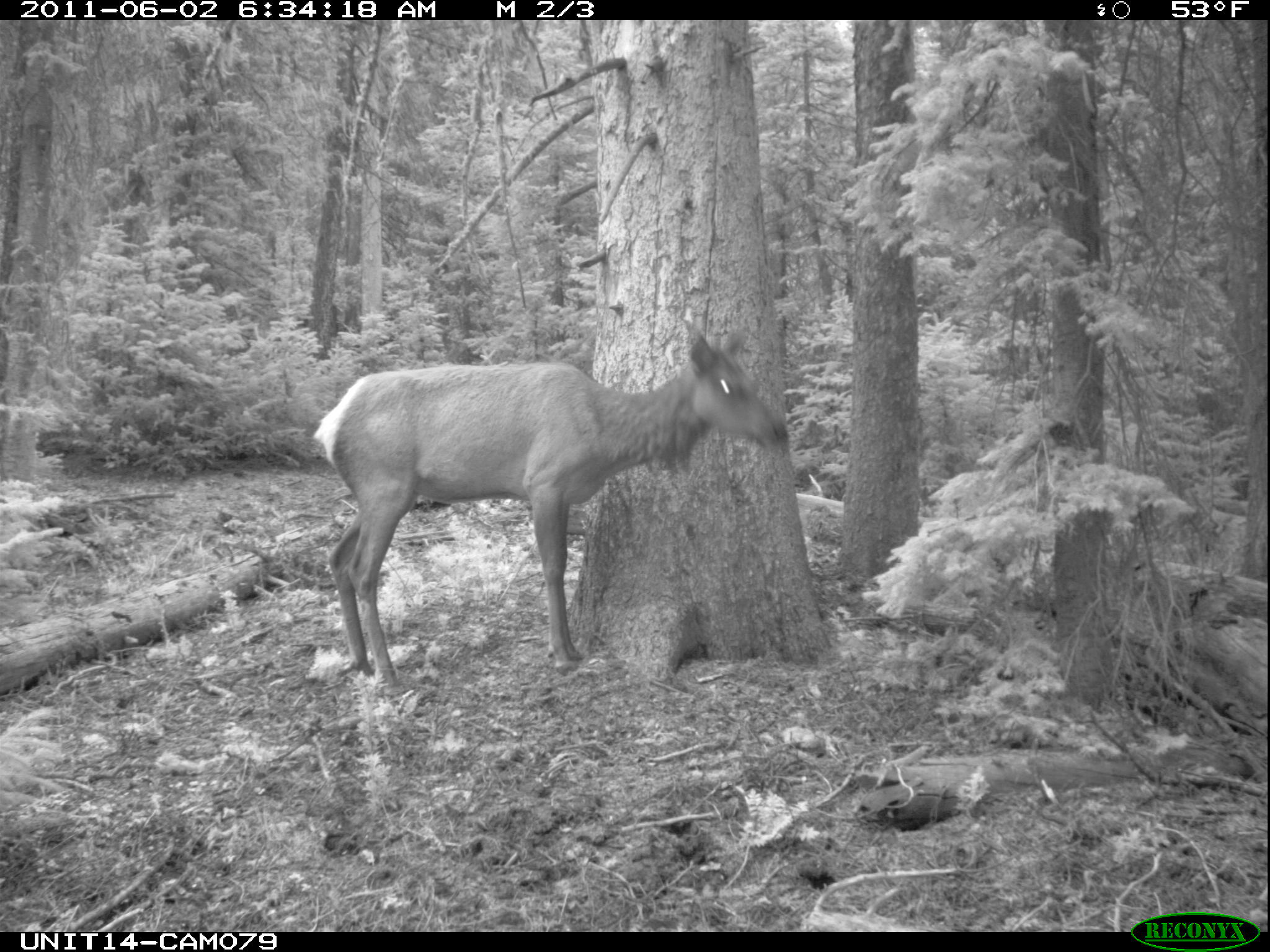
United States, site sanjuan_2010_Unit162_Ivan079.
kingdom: Animalia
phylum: Chordata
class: Mammalia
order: Artiodactyla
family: Cervidae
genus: Cervus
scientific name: Cervus elaphus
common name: red deer